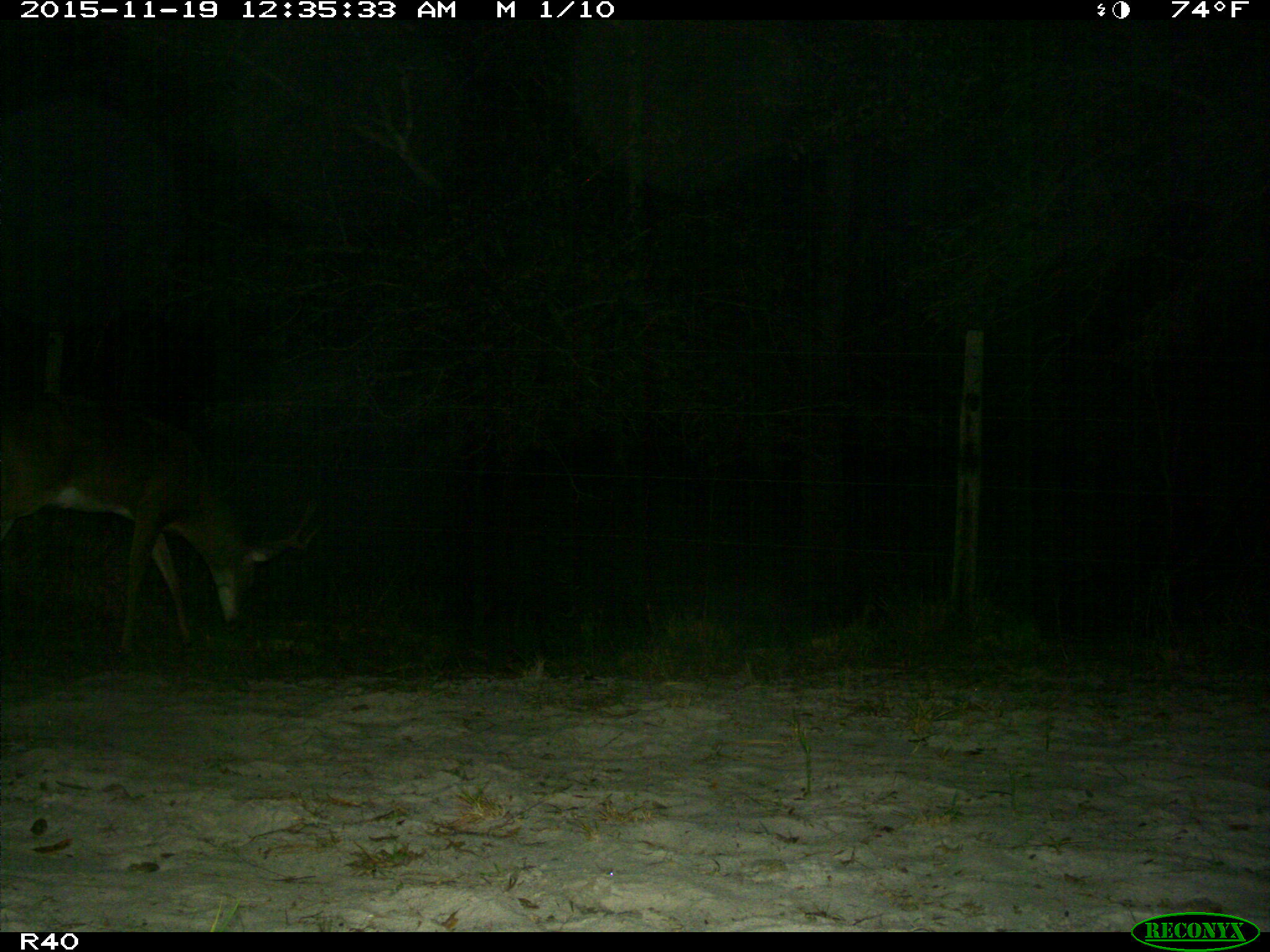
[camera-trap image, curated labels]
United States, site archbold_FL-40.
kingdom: Animalia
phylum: Chordata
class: Mammalia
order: Artiodactyla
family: Cervidae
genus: Odocoileus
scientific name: Odocoileus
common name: deer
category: unidentified deer